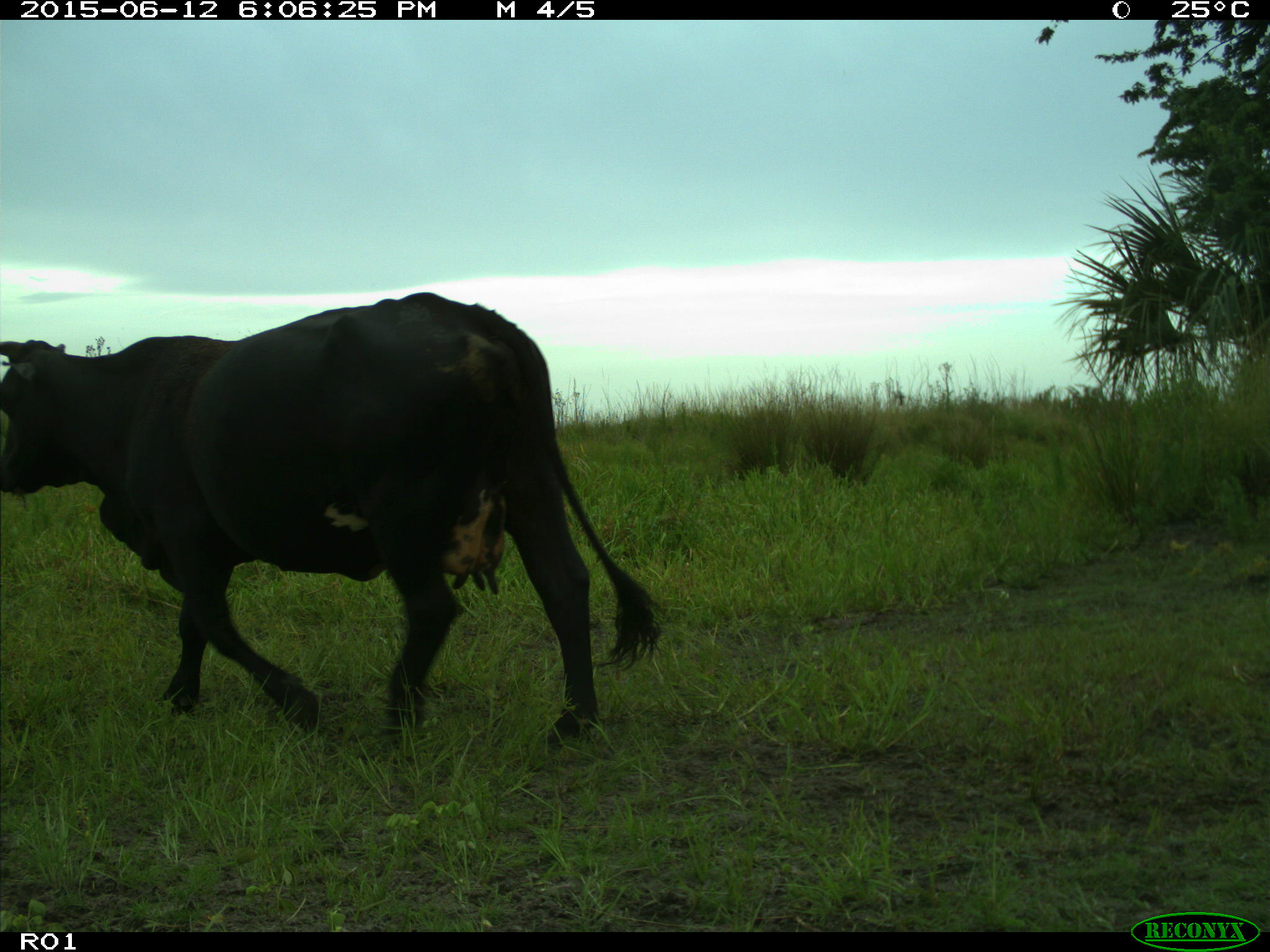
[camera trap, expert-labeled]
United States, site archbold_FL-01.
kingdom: Animalia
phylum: Chordata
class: Mammalia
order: Artiodactyla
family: Bovidae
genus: Bos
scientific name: Bos taurus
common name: domestic cow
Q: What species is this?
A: Bos taurus (domestic cow).